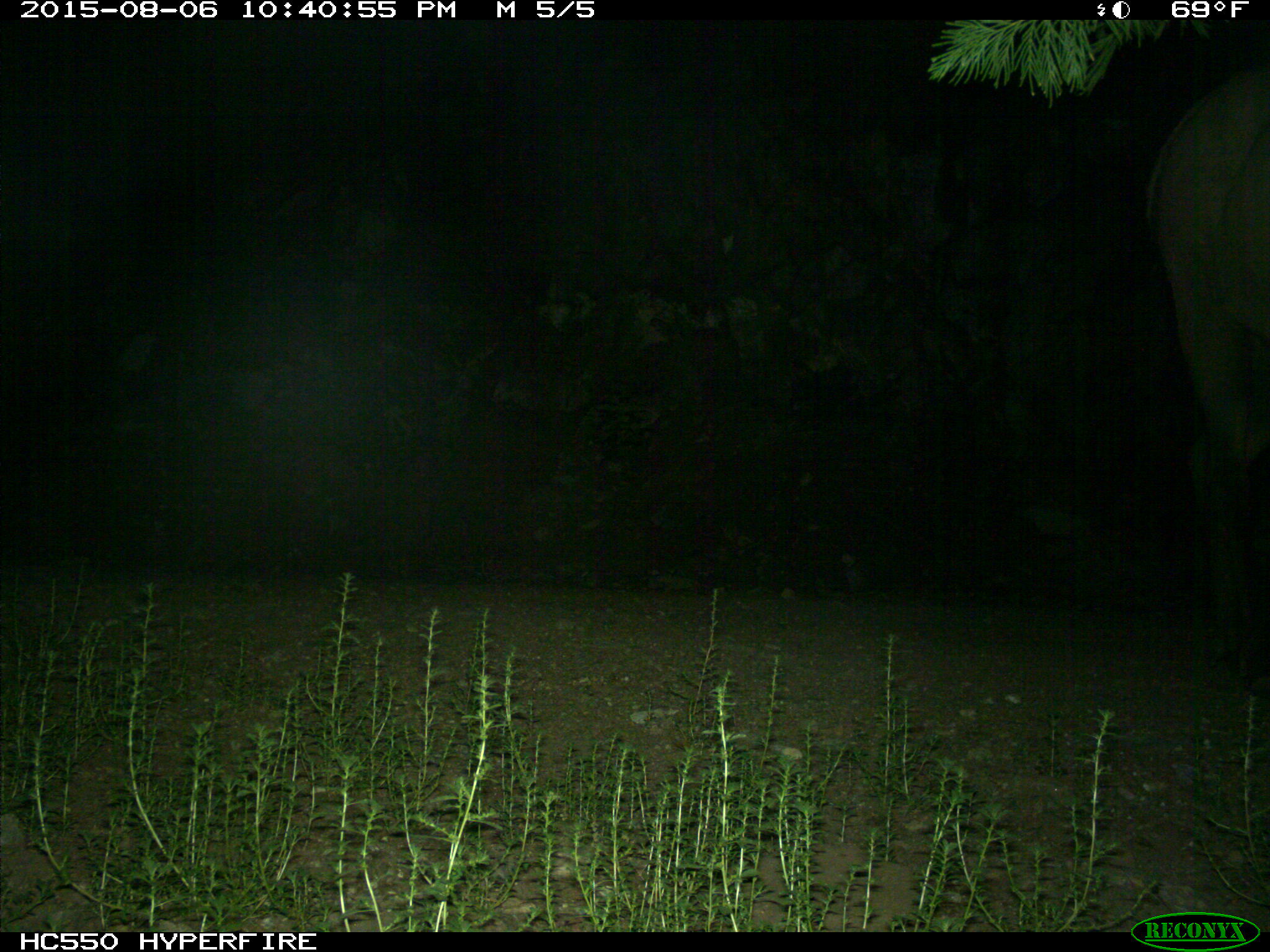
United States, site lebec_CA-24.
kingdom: Animalia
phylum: Chordata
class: Mammalia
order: Artiodactyla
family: Cervidae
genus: Cervus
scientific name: Cervus canadensis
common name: elk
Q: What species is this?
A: Cervus canadensis (elk).